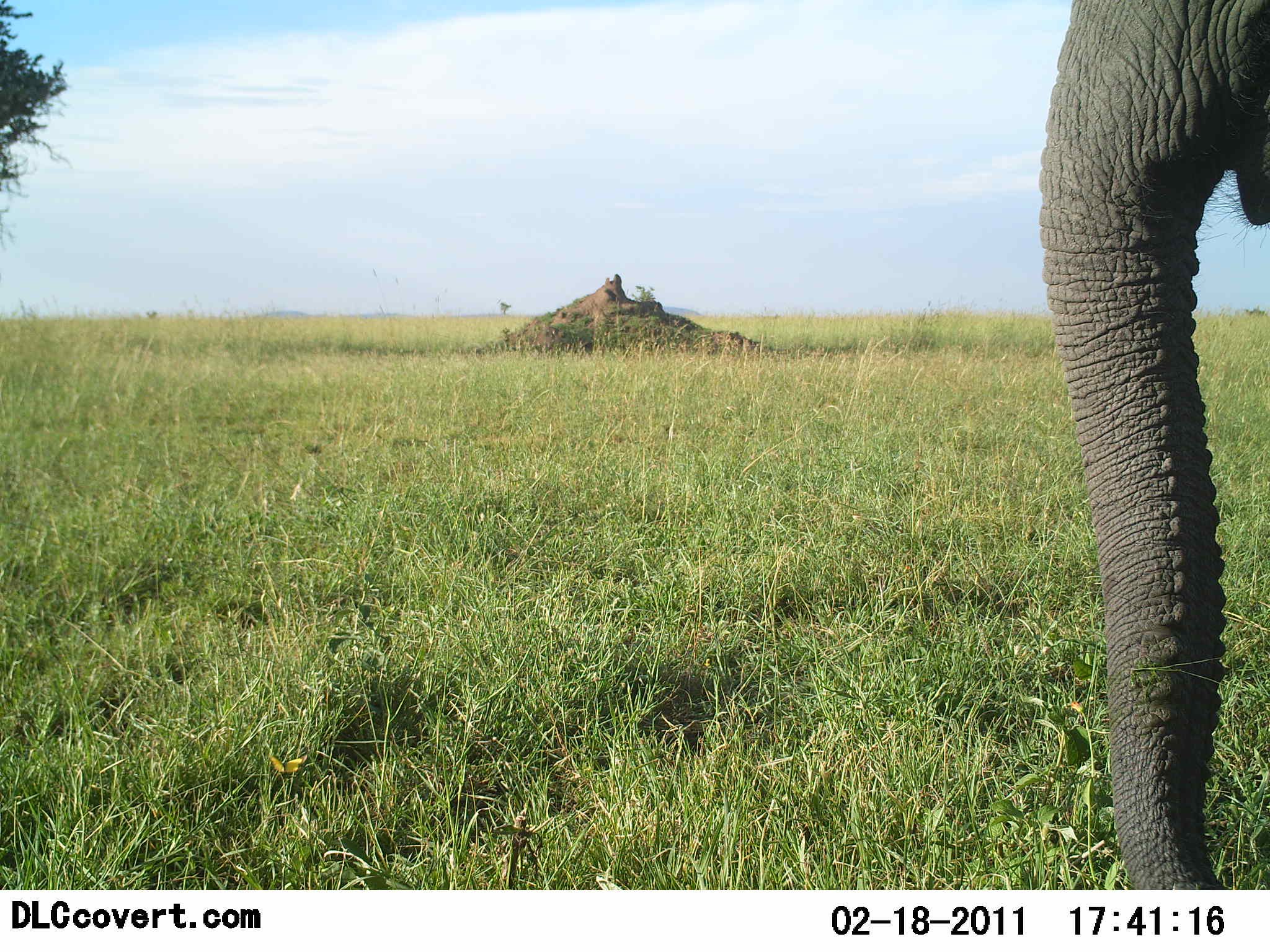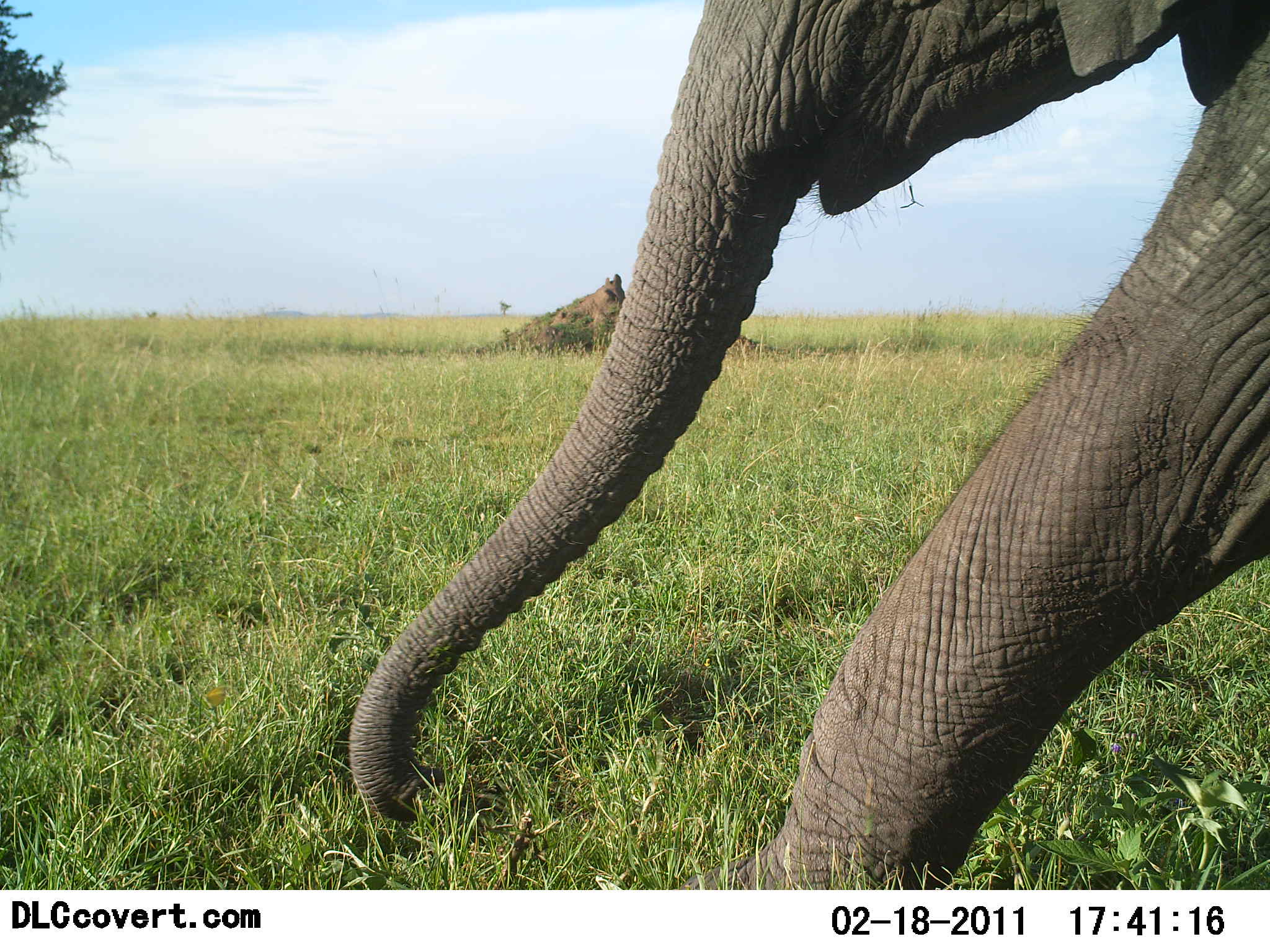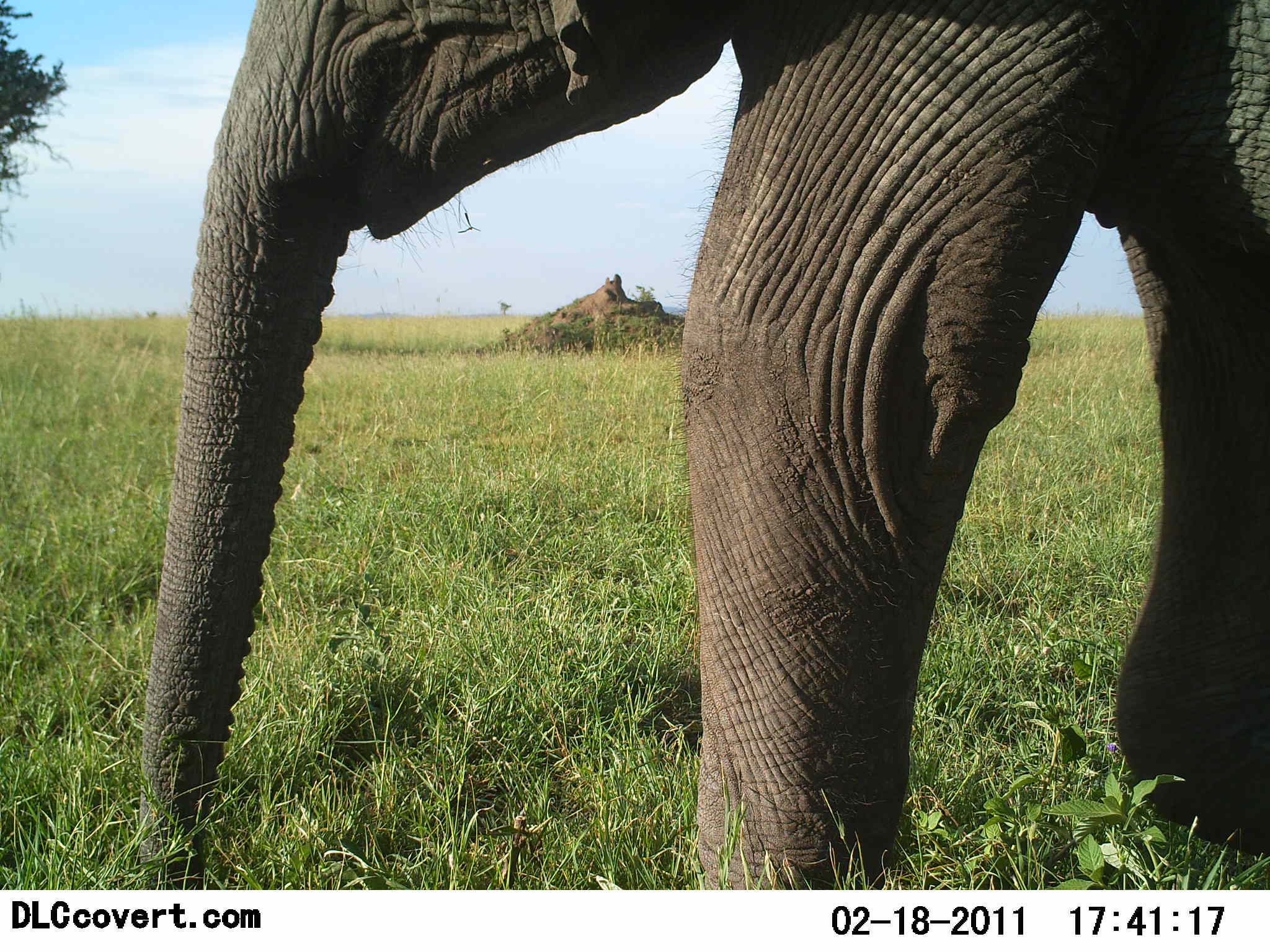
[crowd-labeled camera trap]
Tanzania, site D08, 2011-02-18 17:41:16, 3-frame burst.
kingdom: Animalia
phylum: Chordata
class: Mammalia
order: Proboscidea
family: Elephantidae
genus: Loxodonta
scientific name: Loxodonta africana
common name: african bush elephant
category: elephant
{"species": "elephant (african bush elephant) (Loxodonta africana)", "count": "1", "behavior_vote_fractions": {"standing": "18%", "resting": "0%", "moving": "91%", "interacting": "0%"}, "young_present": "0%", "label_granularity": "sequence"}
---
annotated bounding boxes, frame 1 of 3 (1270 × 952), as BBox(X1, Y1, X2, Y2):
animal: BBox(1034, 0, 1269, 890)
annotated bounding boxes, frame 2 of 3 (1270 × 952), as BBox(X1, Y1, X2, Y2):
animal: BBox(345, 1, 1270, 889)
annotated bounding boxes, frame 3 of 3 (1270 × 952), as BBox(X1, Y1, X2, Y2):
animal: BBox(137, 1, 1270, 891)